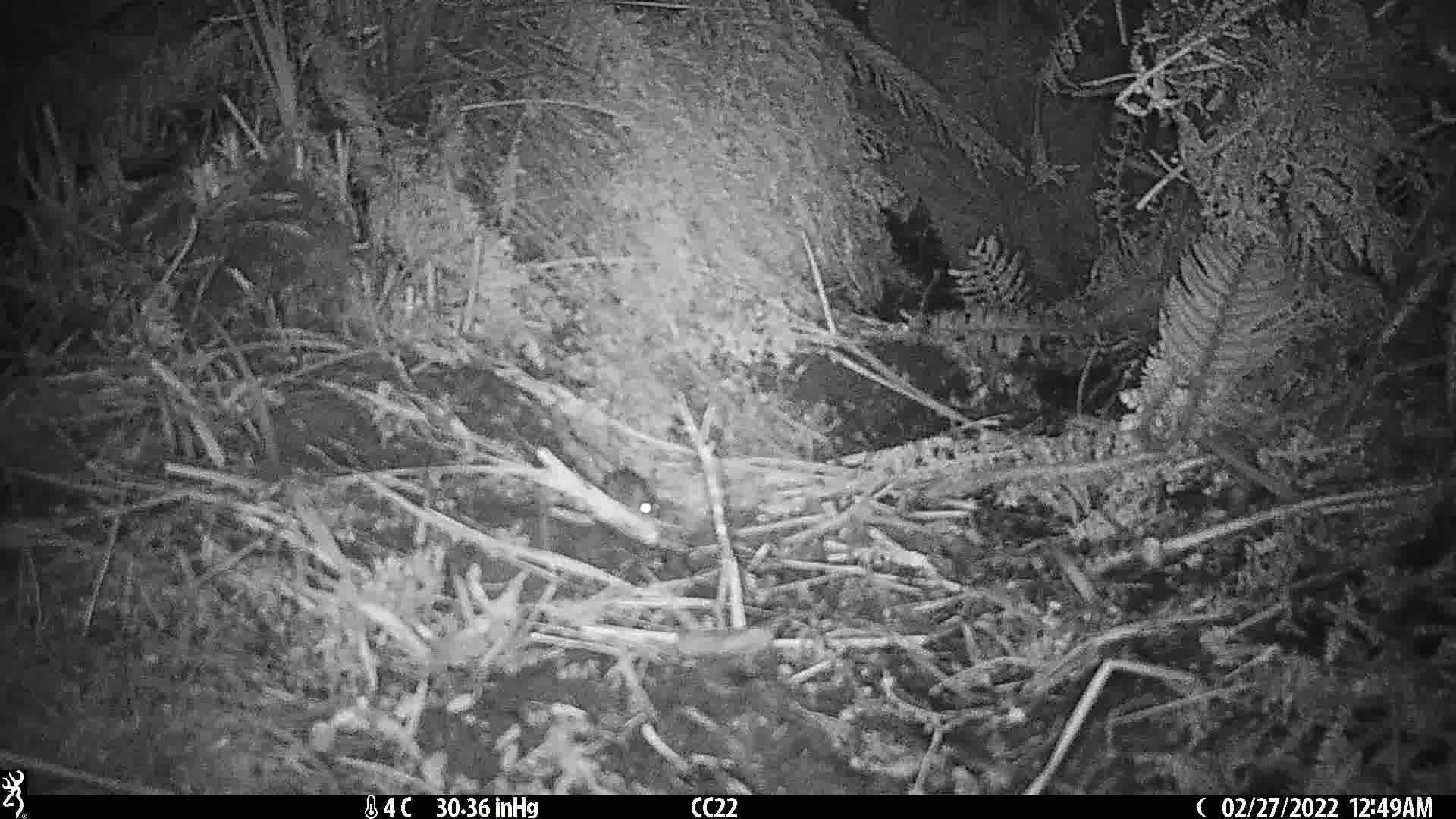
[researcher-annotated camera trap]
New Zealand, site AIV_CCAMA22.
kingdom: Animalia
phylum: Chordata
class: Mammalia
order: Rodentia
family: Muridae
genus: Mus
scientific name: Mus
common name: mouse